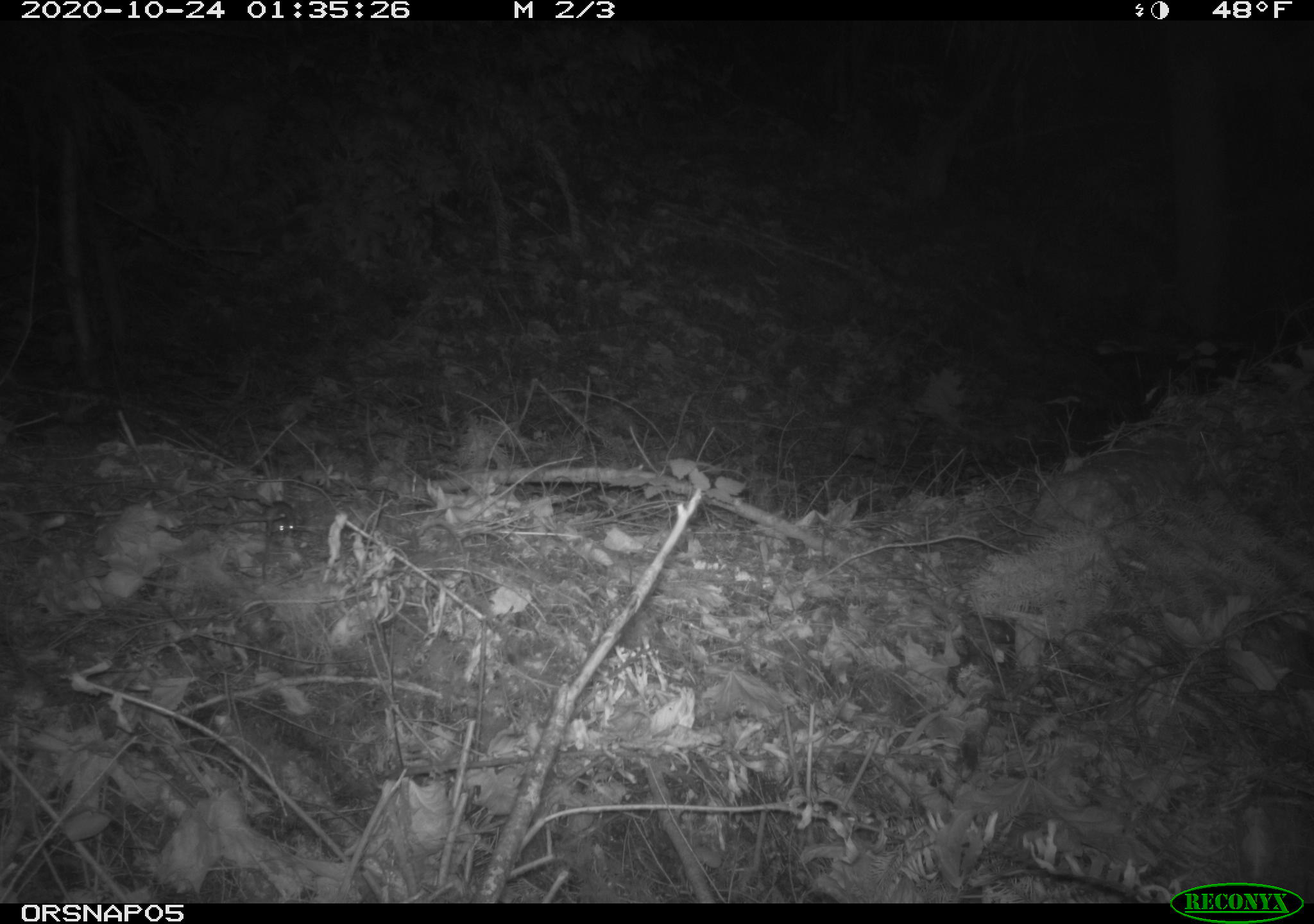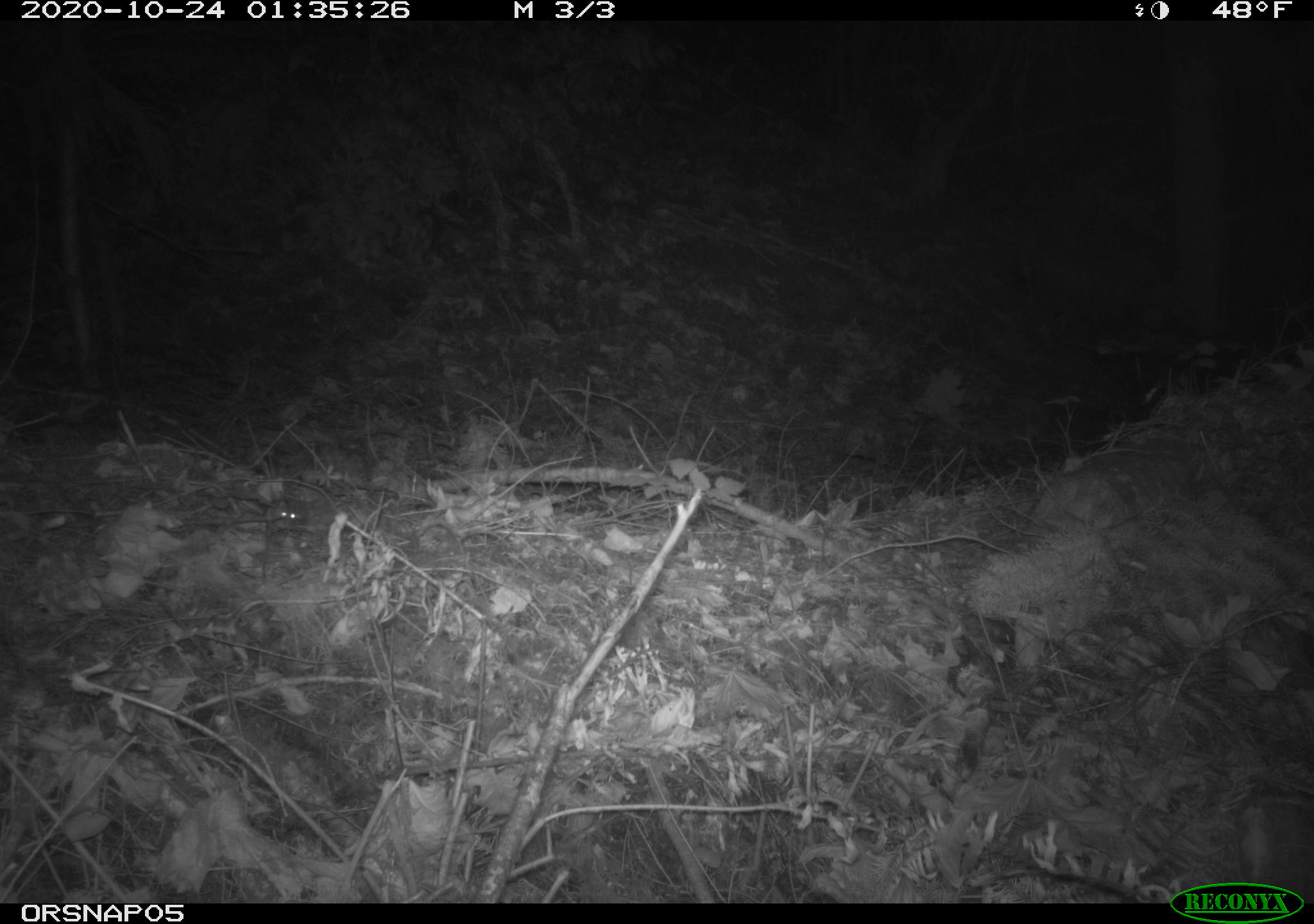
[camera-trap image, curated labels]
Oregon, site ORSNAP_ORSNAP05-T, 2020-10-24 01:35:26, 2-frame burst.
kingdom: Animalia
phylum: Chordata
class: Mammalia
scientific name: Mammalia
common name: small mammal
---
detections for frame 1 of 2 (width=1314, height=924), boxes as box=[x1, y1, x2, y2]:
small mammal: box=[249, 495, 306, 550]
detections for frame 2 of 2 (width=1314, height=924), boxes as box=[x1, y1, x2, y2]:
small mammal: box=[259, 494, 315, 541]